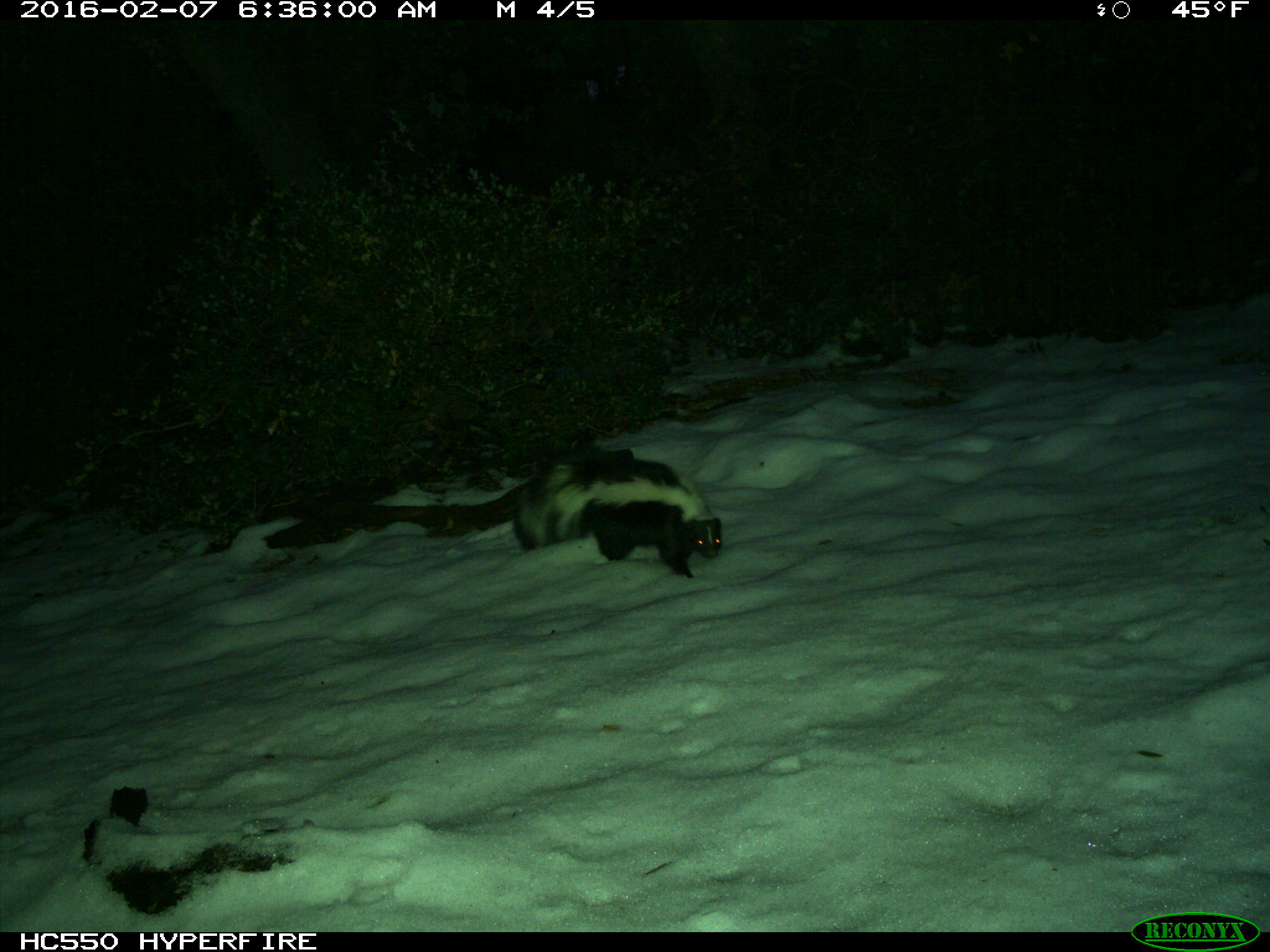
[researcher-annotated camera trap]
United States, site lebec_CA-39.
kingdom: Animalia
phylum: Chordata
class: Mammalia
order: Carnivora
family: Mephitidae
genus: Mephitis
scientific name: Mephitis mephitis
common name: striped skunk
Mephitis mephitis (striped skunk).